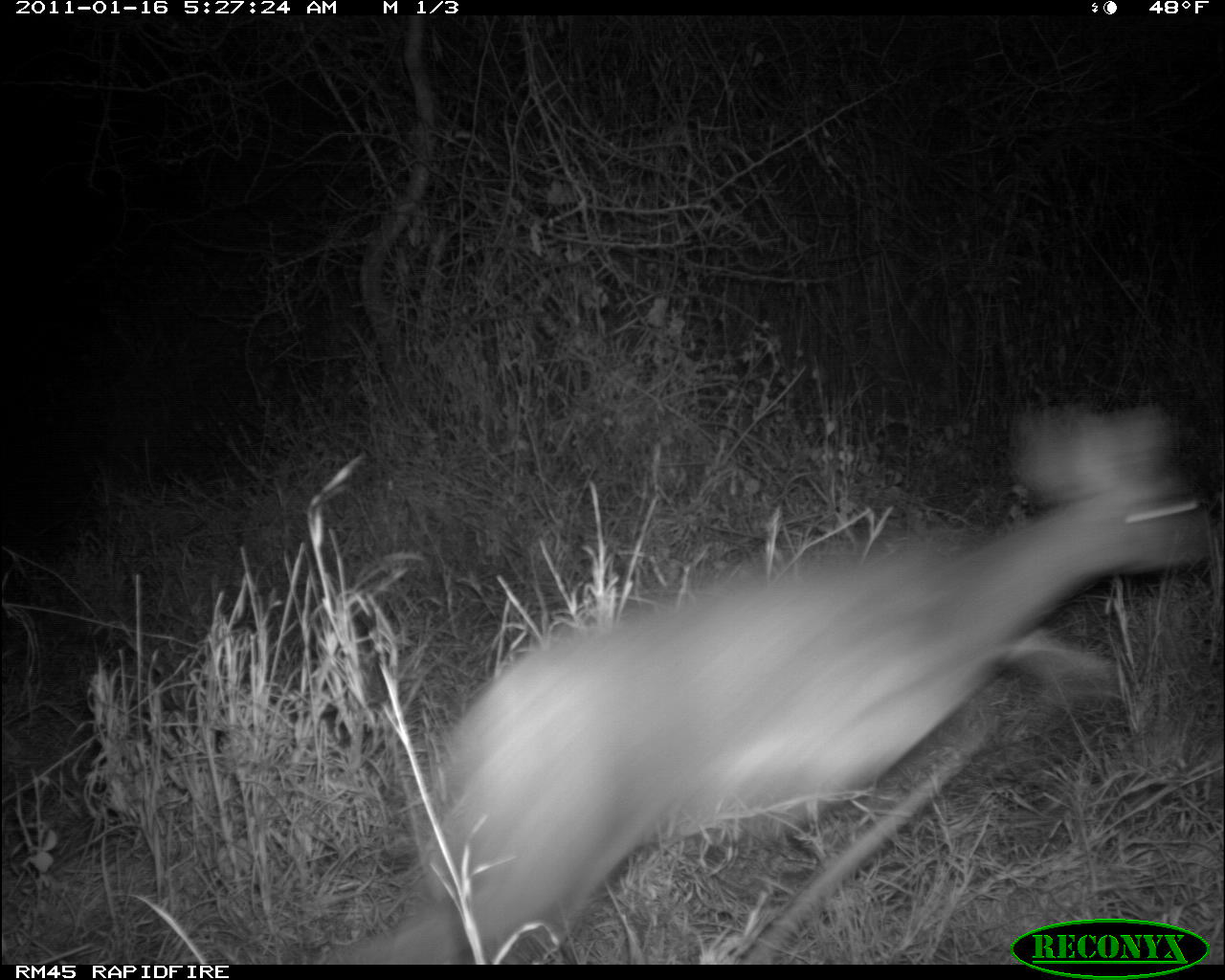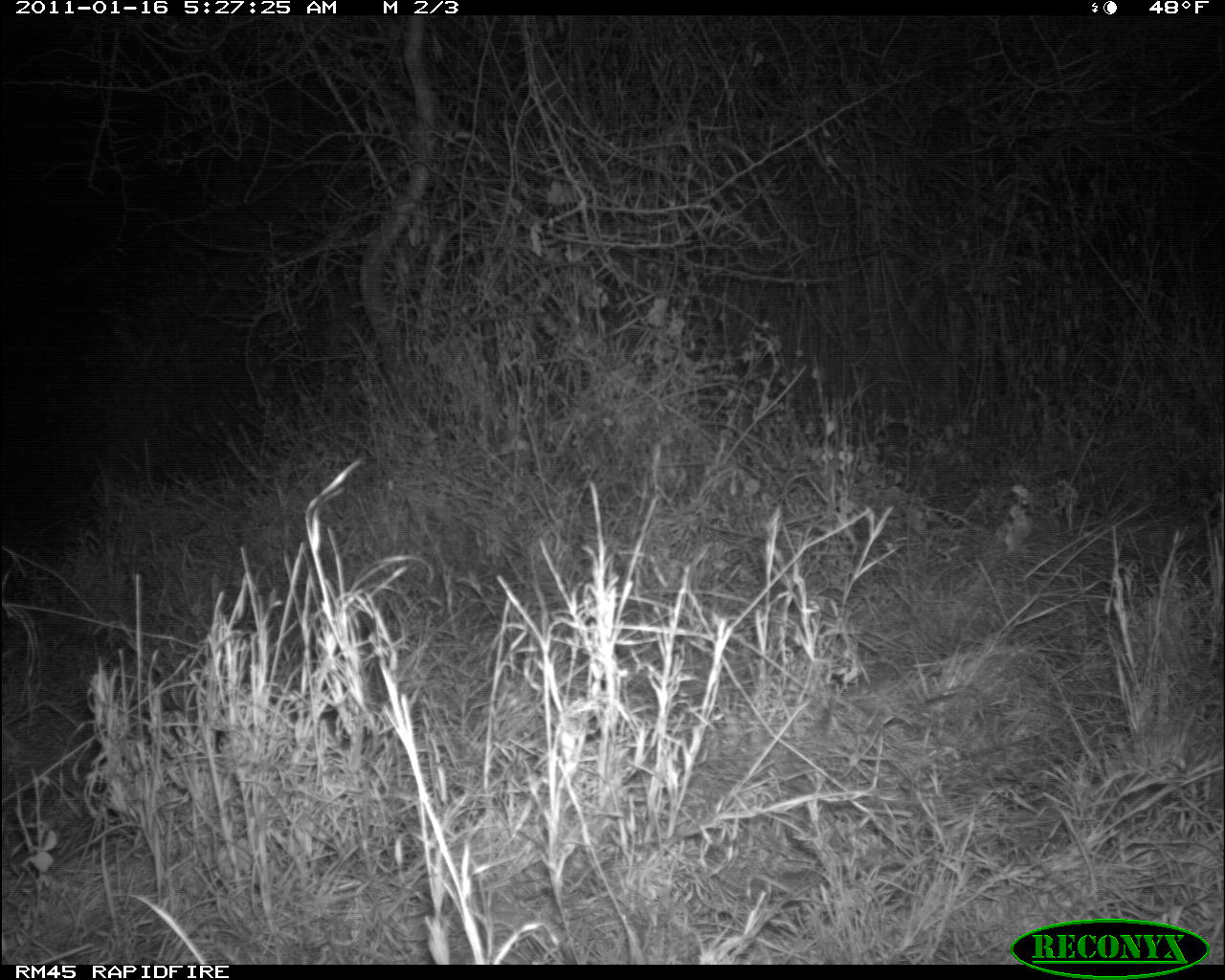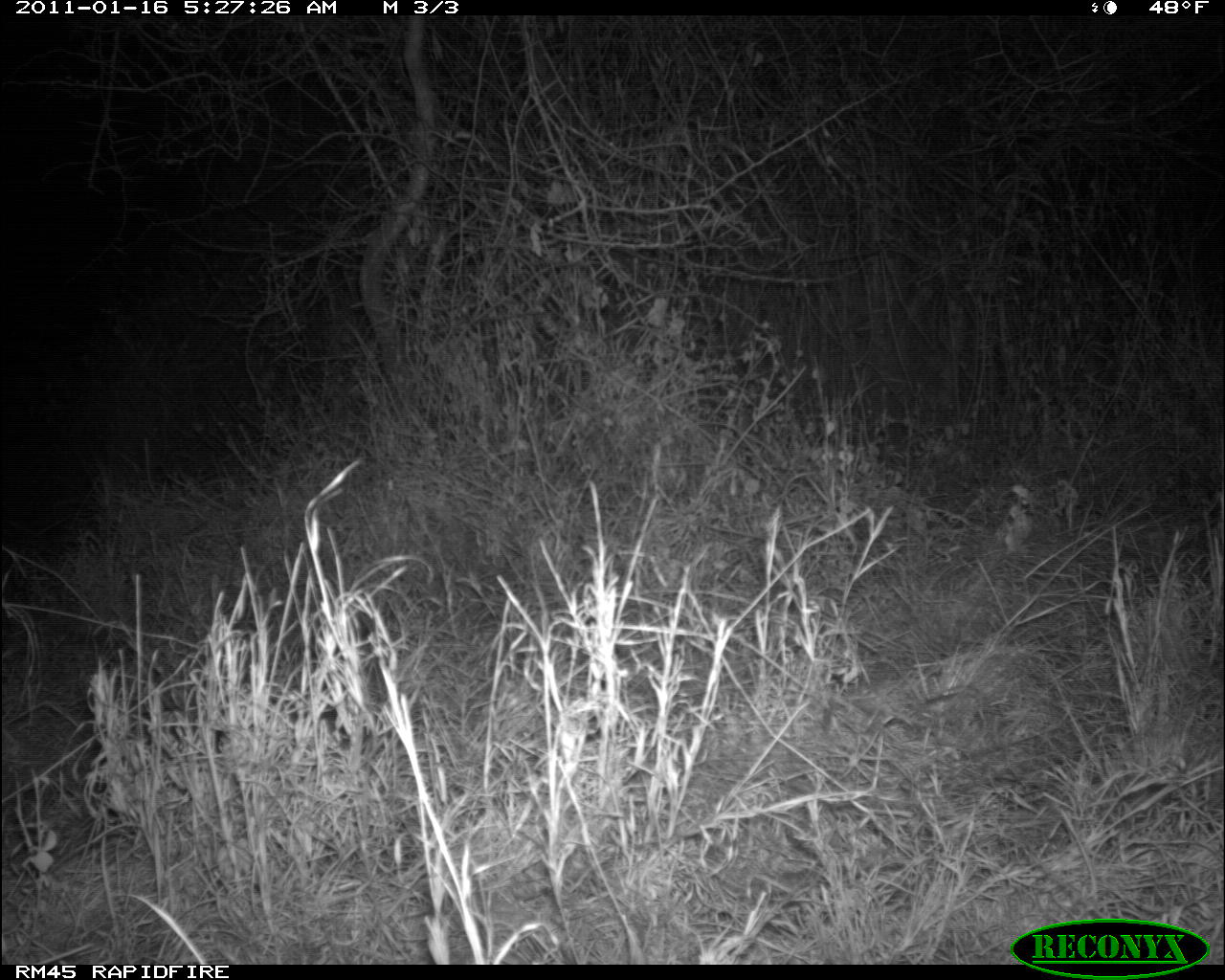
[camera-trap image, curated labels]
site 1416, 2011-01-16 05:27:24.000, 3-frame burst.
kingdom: Animalia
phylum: Chordata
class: Mammalia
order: Artiodactyla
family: Bovidae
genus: Madoqua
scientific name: Madoqua guentheri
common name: günther's dik-dik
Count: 1.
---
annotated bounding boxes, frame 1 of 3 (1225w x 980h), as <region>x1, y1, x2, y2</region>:
madoqua guentheri: <region>322, 403, 1215, 962</region>